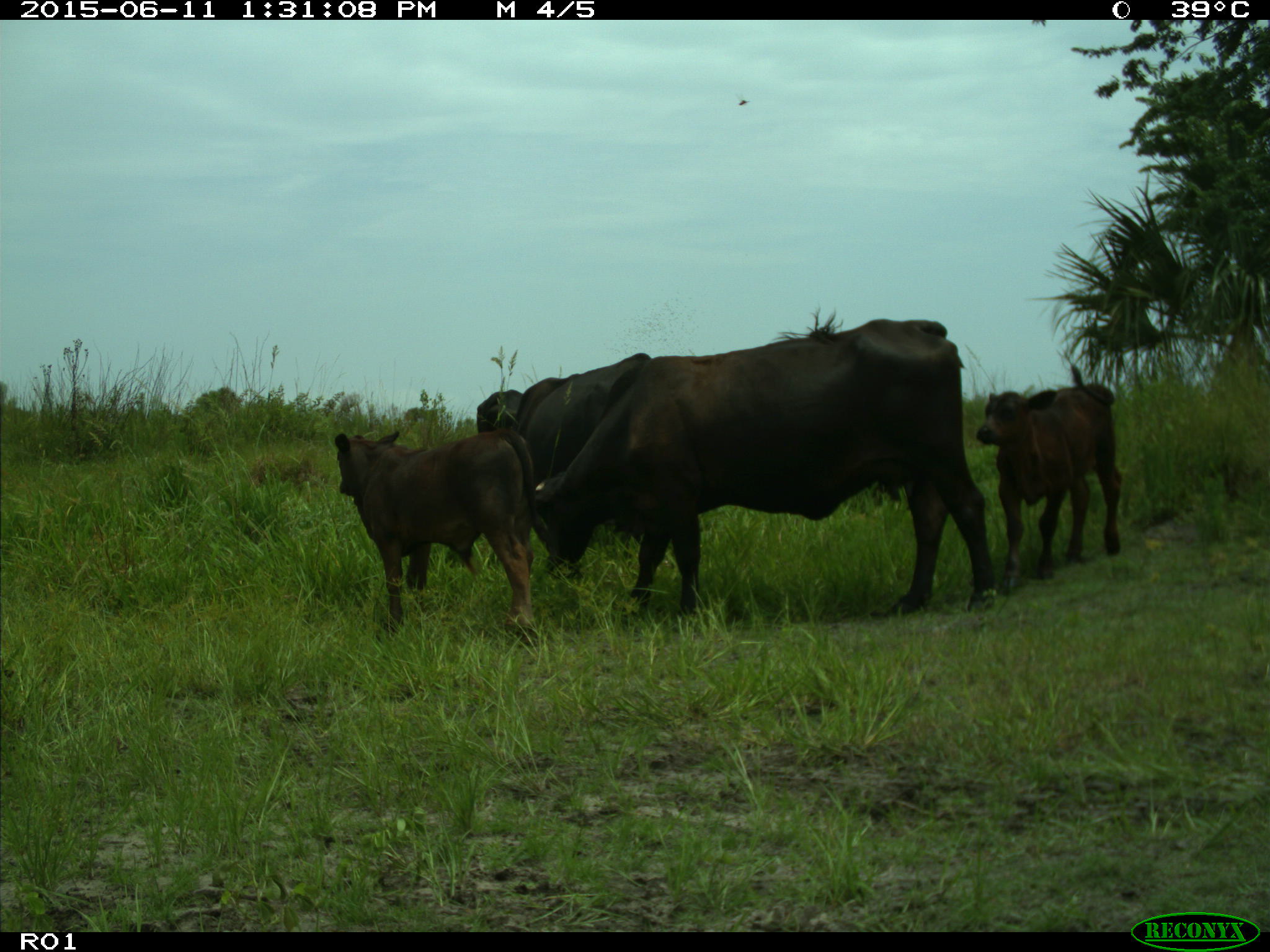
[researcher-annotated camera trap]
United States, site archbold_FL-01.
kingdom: Animalia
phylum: Chordata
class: Mammalia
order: Artiodactyla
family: Bovidae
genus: Bos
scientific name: Bos taurus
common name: domestic cow